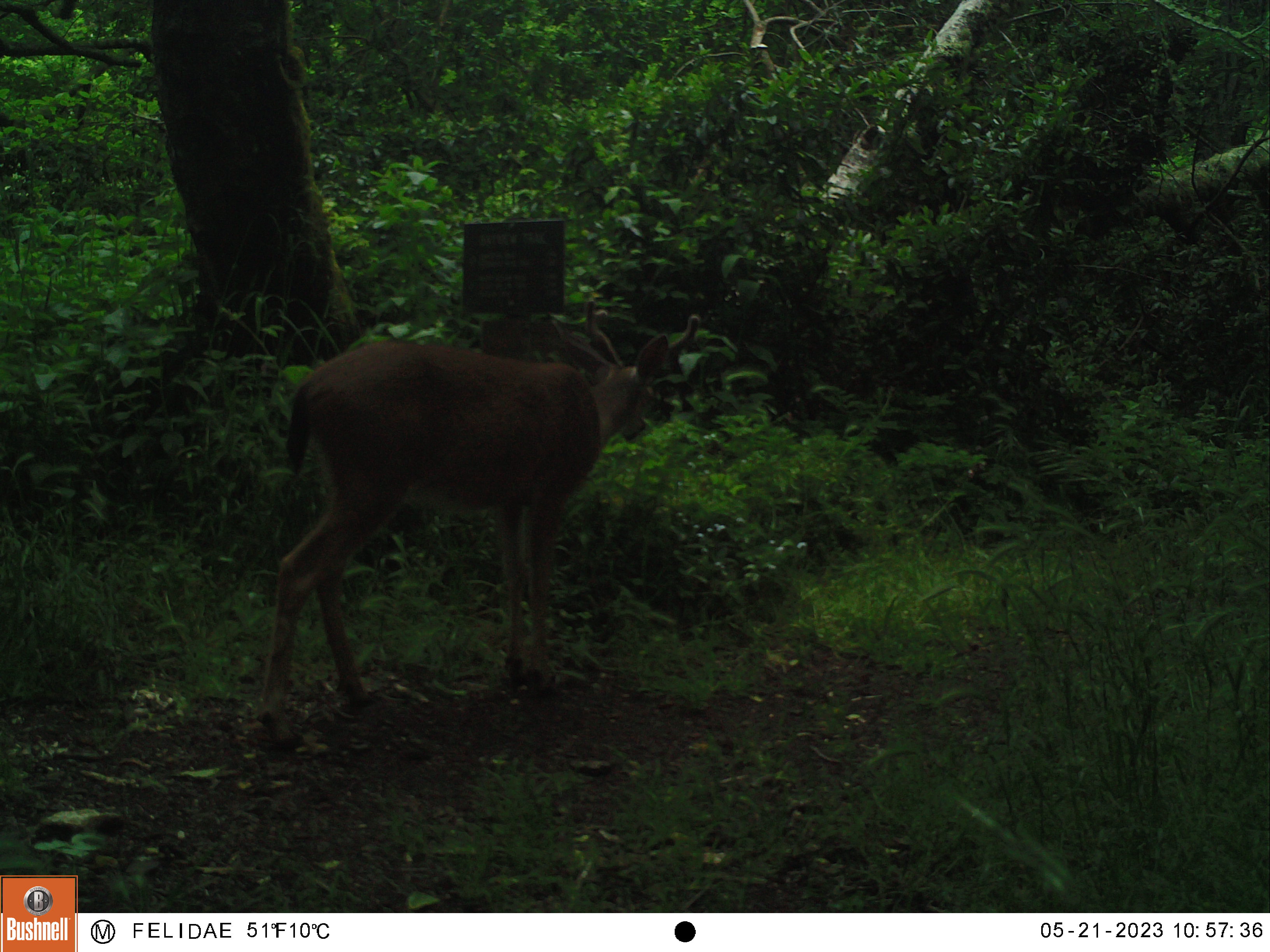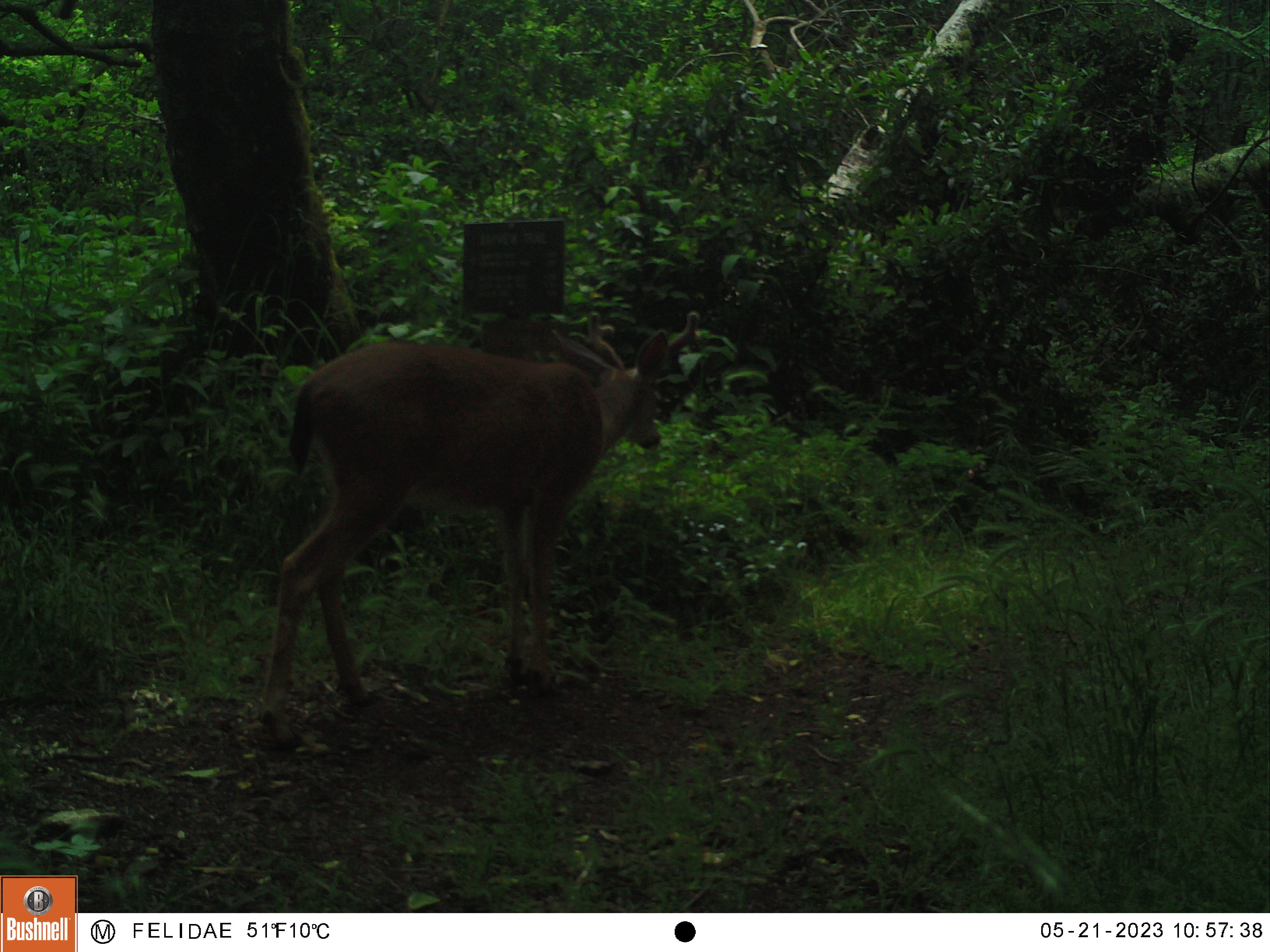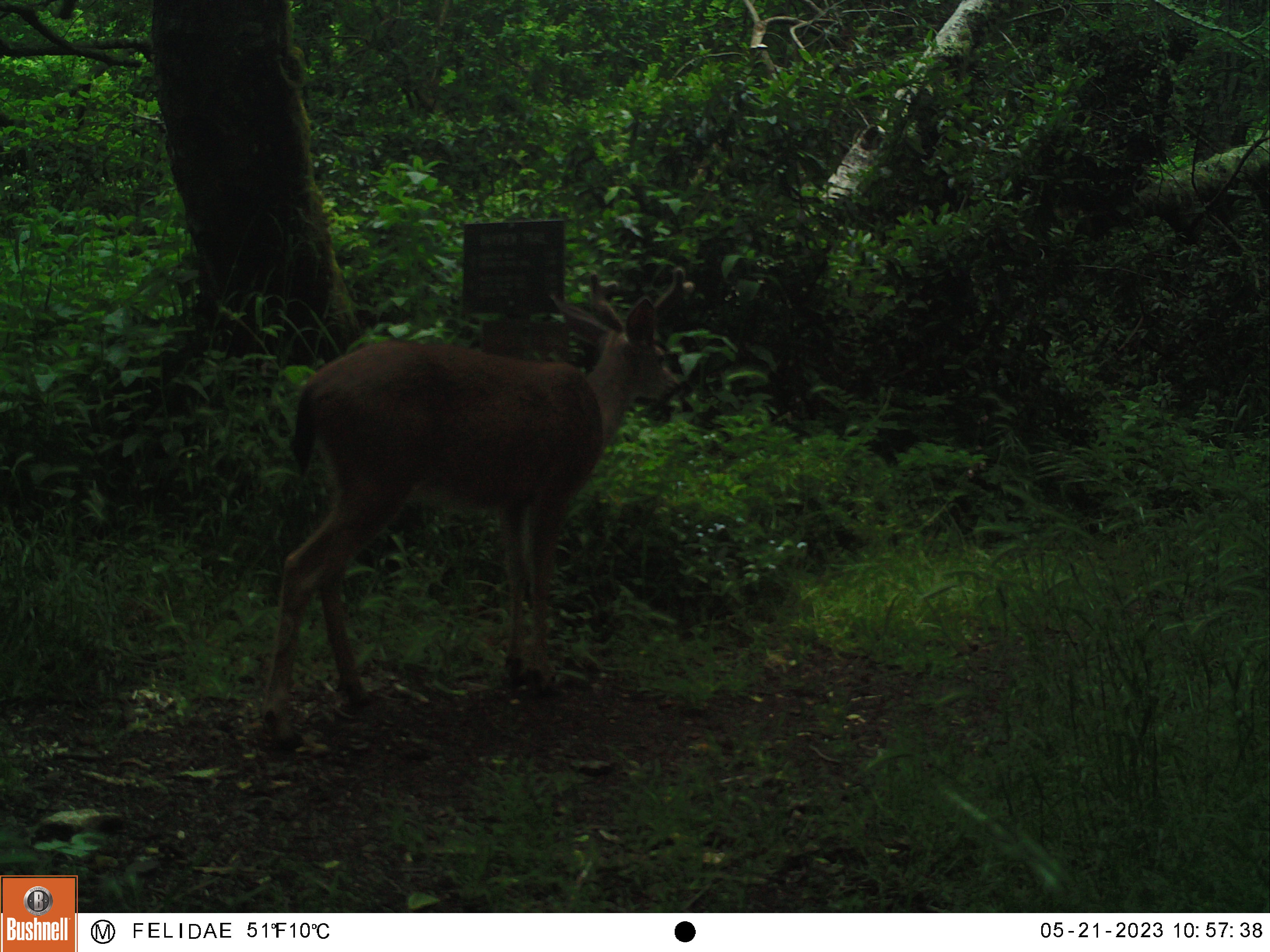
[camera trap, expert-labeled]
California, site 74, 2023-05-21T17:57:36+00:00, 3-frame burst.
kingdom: Animalia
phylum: Chordata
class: Mammalia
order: Artiodactyla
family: Cervidae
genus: Odocoileus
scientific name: Odocoileus hemionus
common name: mule deer